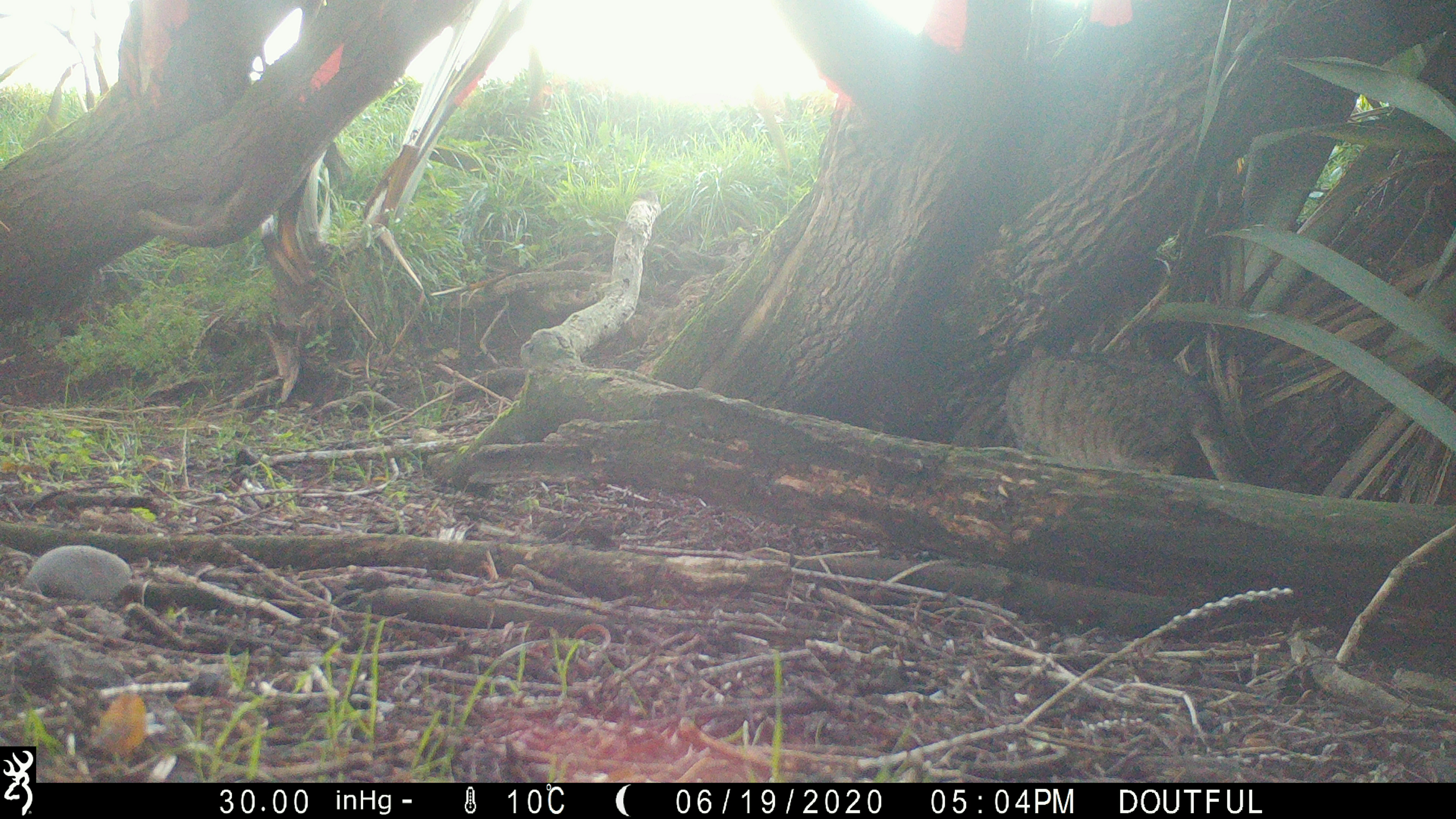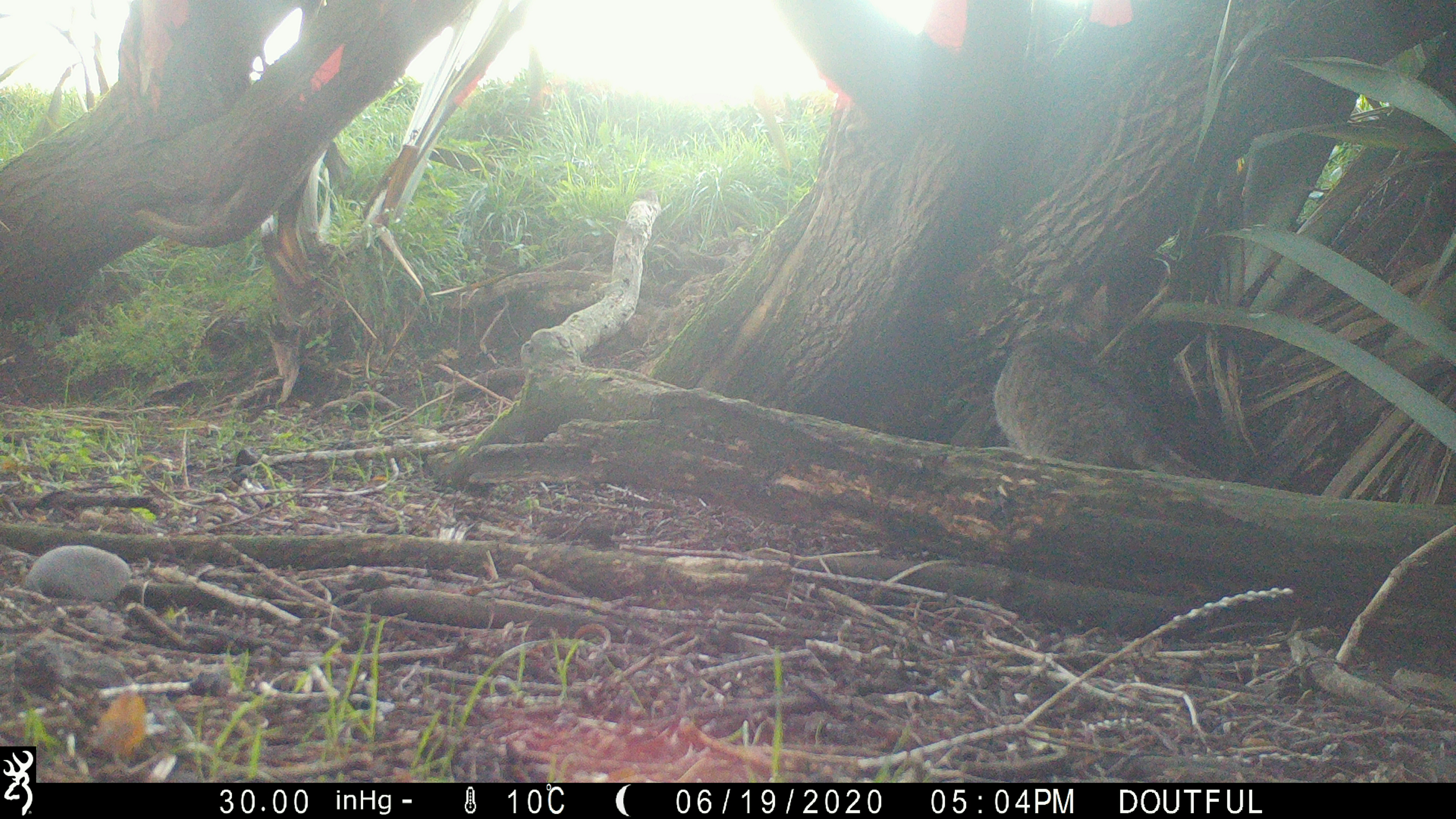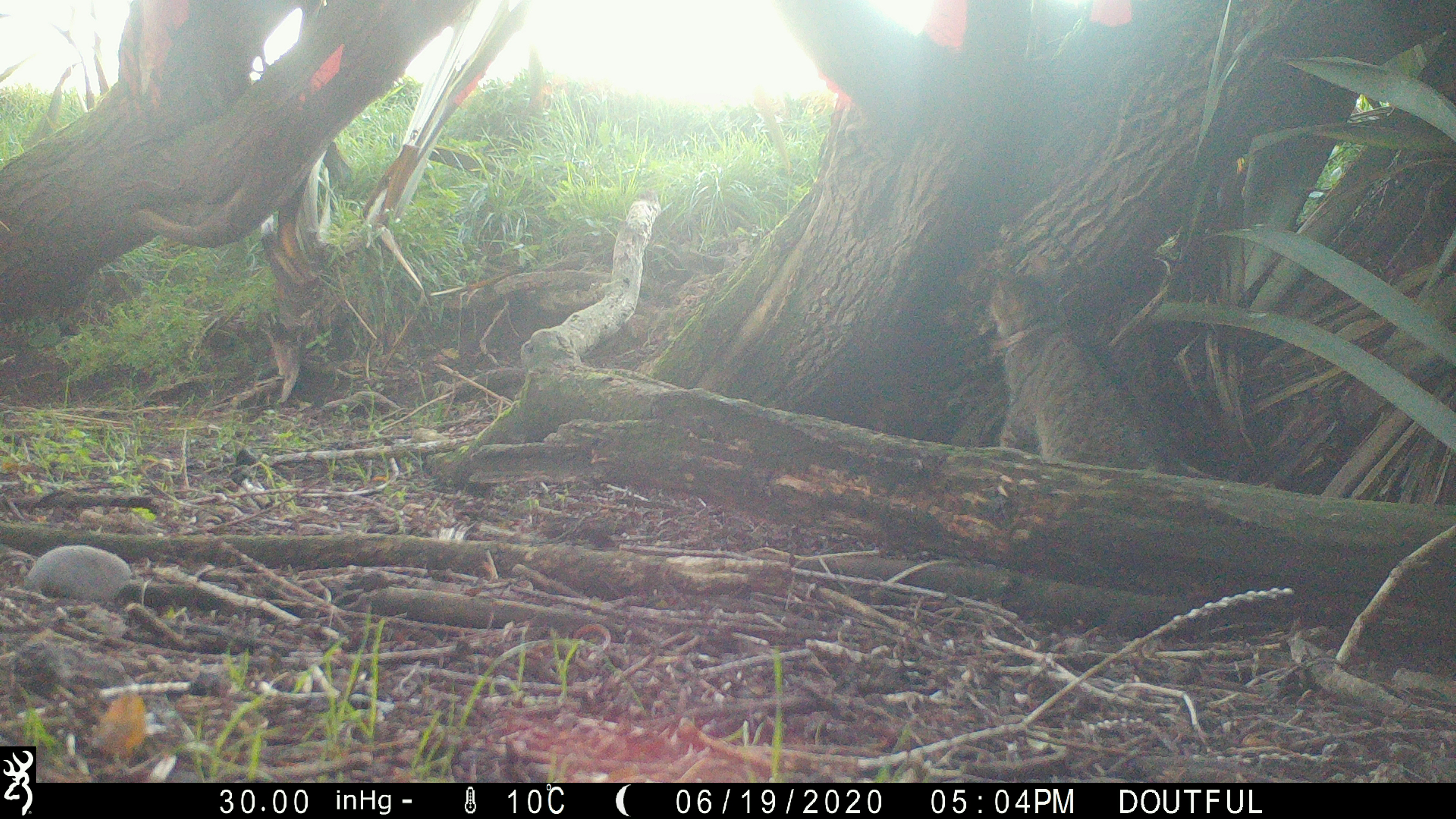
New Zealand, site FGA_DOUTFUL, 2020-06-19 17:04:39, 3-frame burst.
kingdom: Animalia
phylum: Chordata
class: Mammalia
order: Carnivora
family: Felidae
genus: Felis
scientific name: Felis catus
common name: domestic cat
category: cat